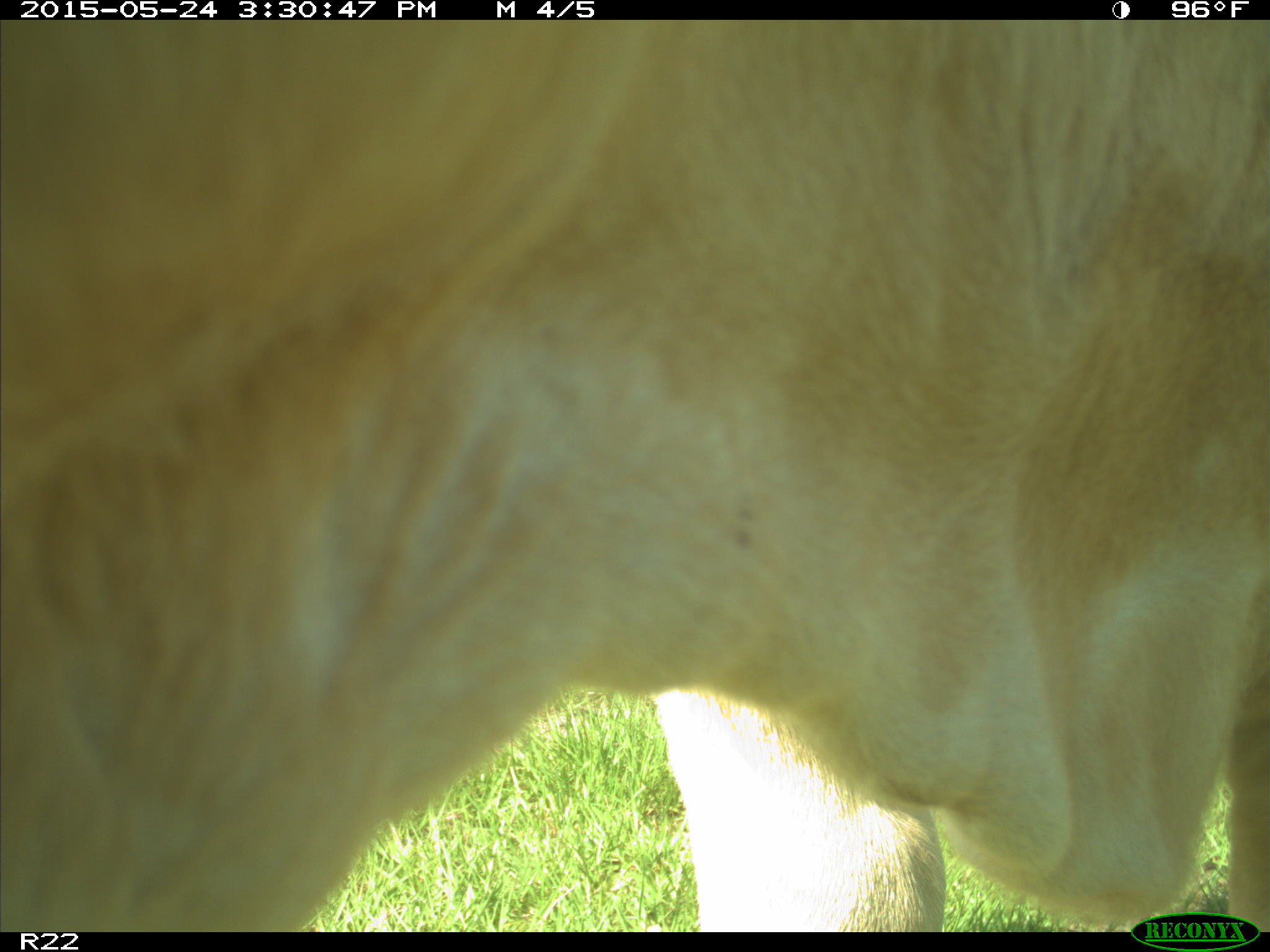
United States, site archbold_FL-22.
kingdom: Animalia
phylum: Chordata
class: Mammalia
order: Artiodactyla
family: Bovidae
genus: Bos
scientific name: Bos taurus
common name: domestic cow